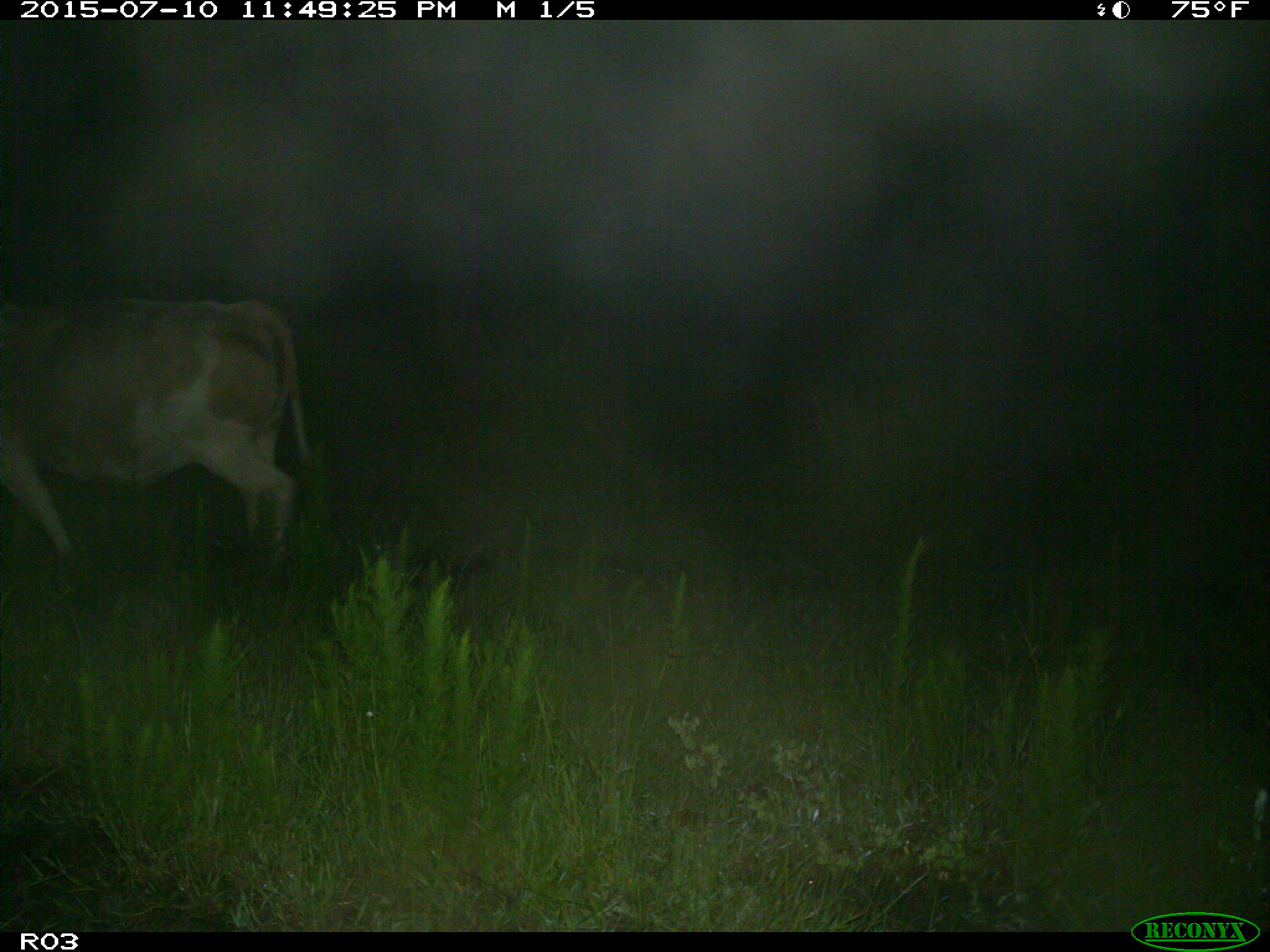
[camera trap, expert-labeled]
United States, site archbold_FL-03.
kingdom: Animalia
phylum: Chordata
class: Mammalia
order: Artiodactyla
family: Bovidae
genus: Bos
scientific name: Bos taurus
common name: domestic cow